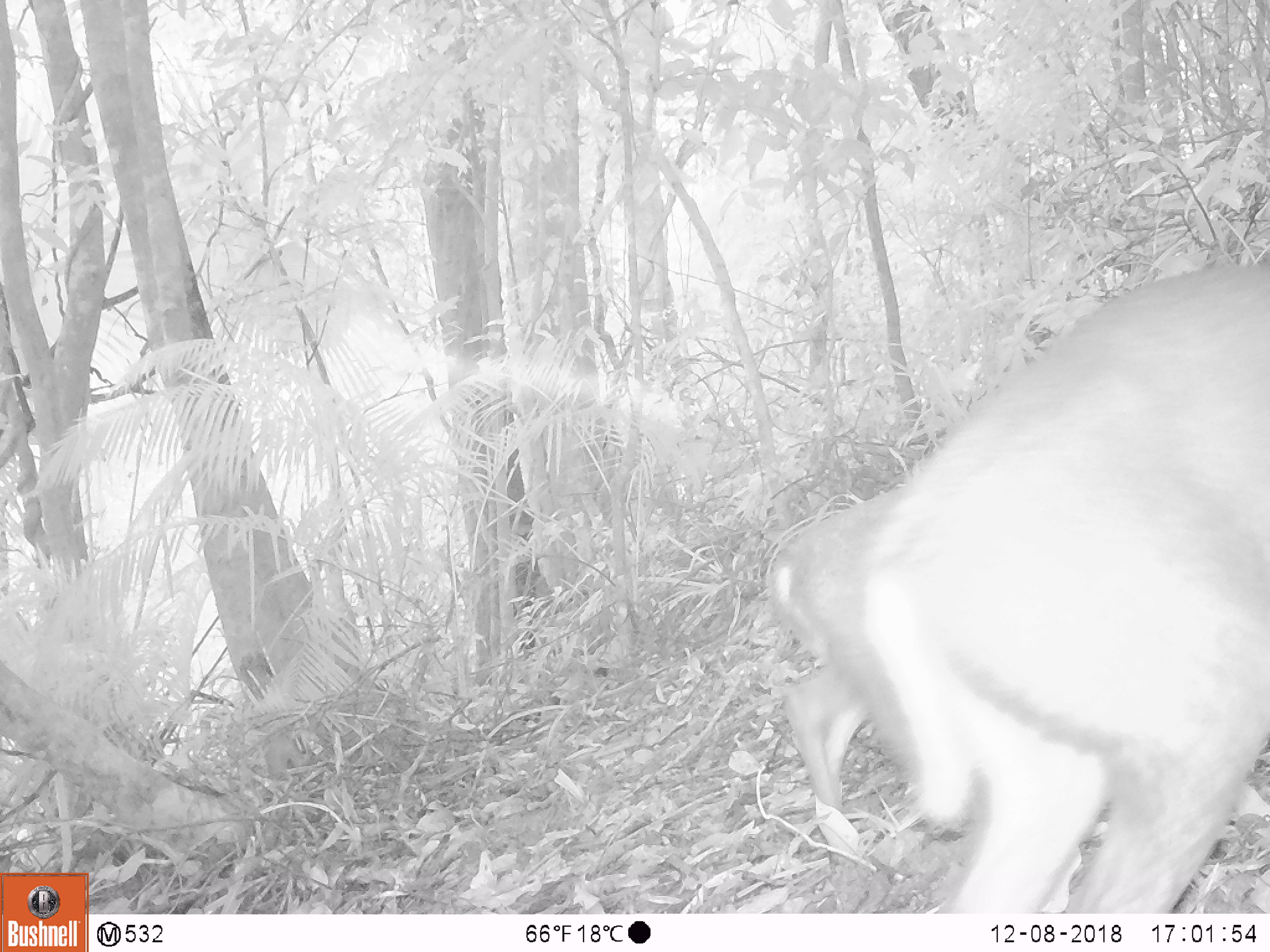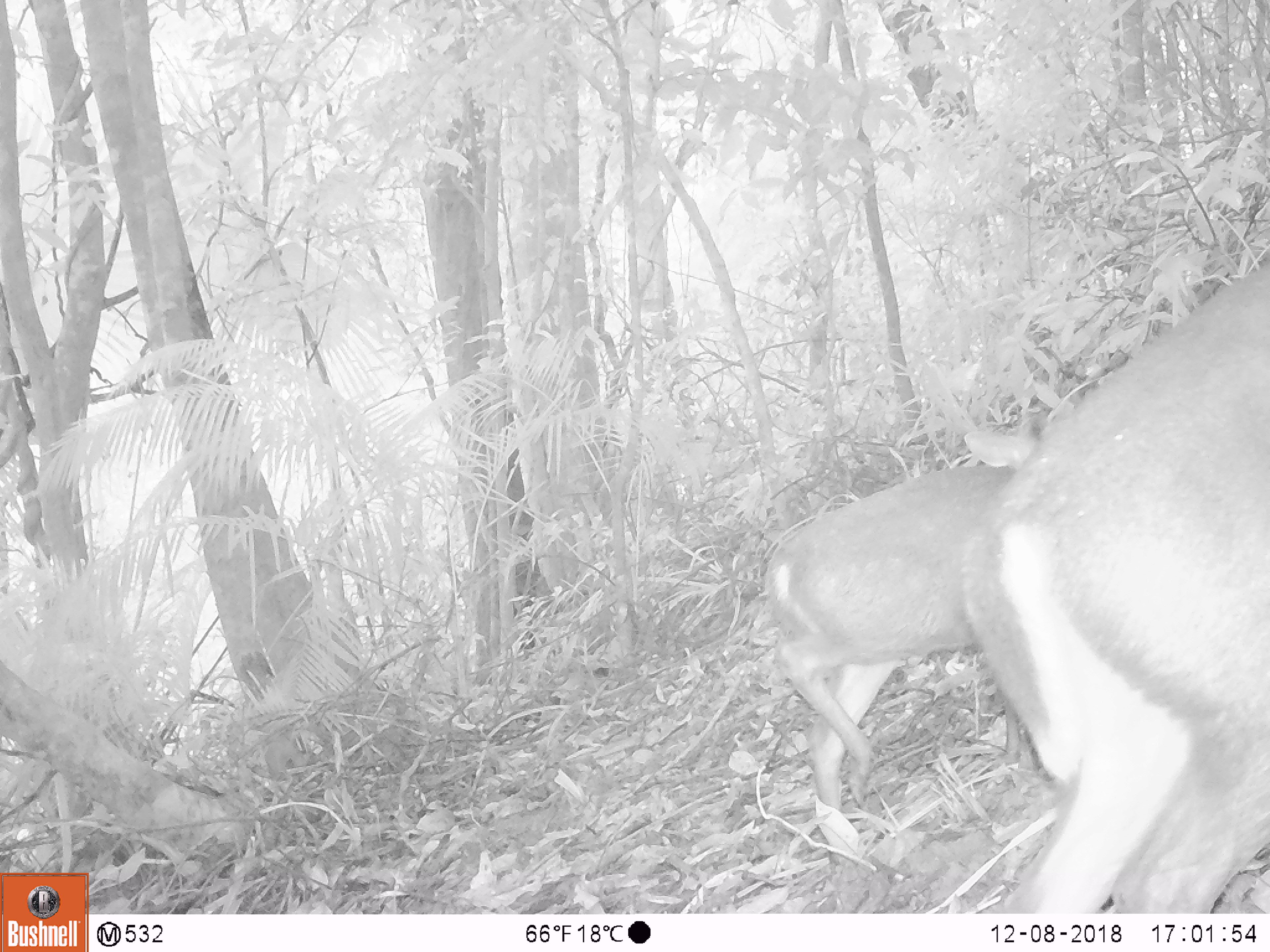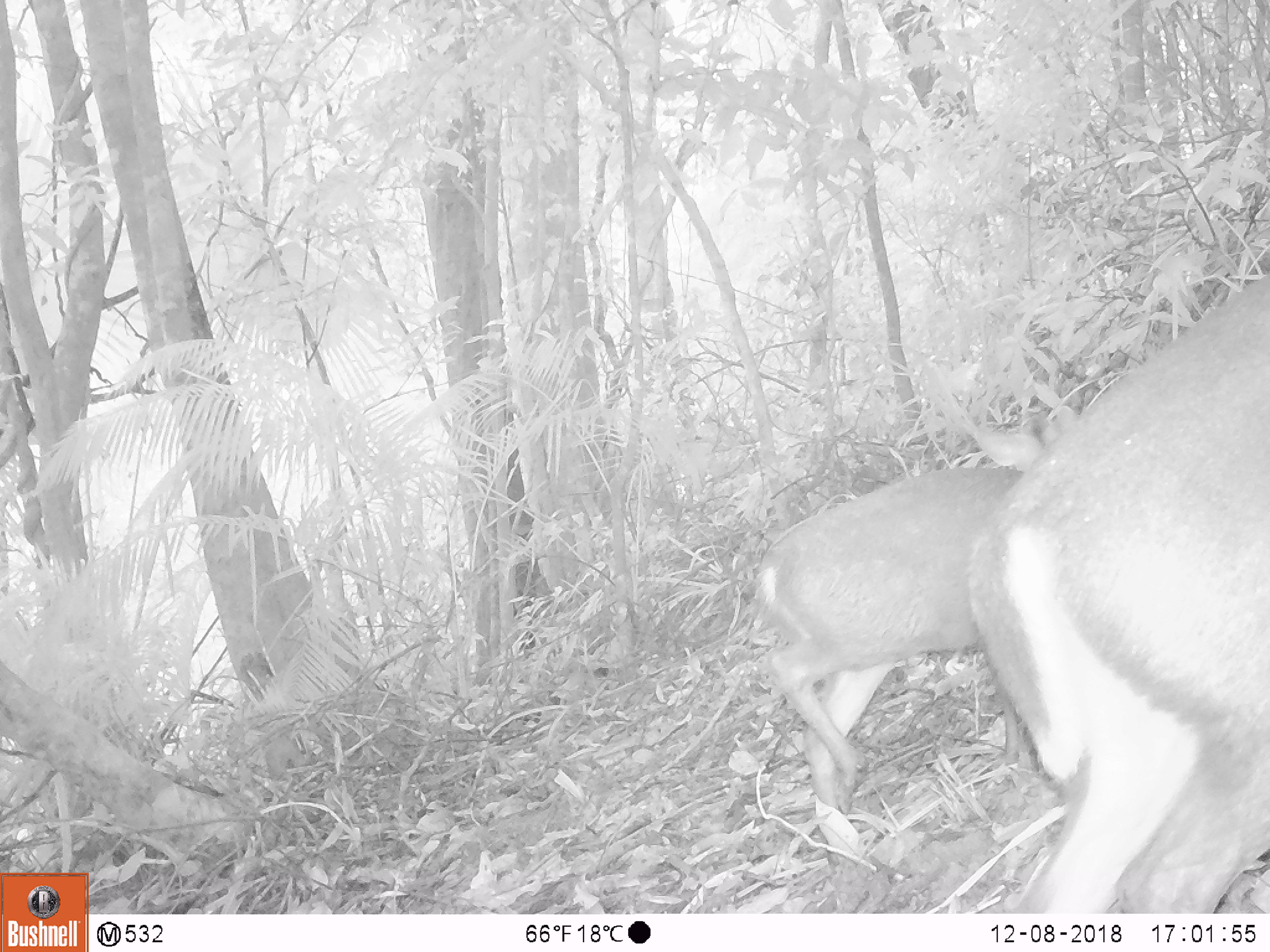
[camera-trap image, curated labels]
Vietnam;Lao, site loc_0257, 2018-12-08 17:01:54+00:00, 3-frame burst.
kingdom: Animalia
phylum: Chordata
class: Mammalia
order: Artiodactyla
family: Cervidae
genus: Muntiacus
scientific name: Muntiacus rooseveltorum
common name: roosevelt's muntjac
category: roosevelts muntjac group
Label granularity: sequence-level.